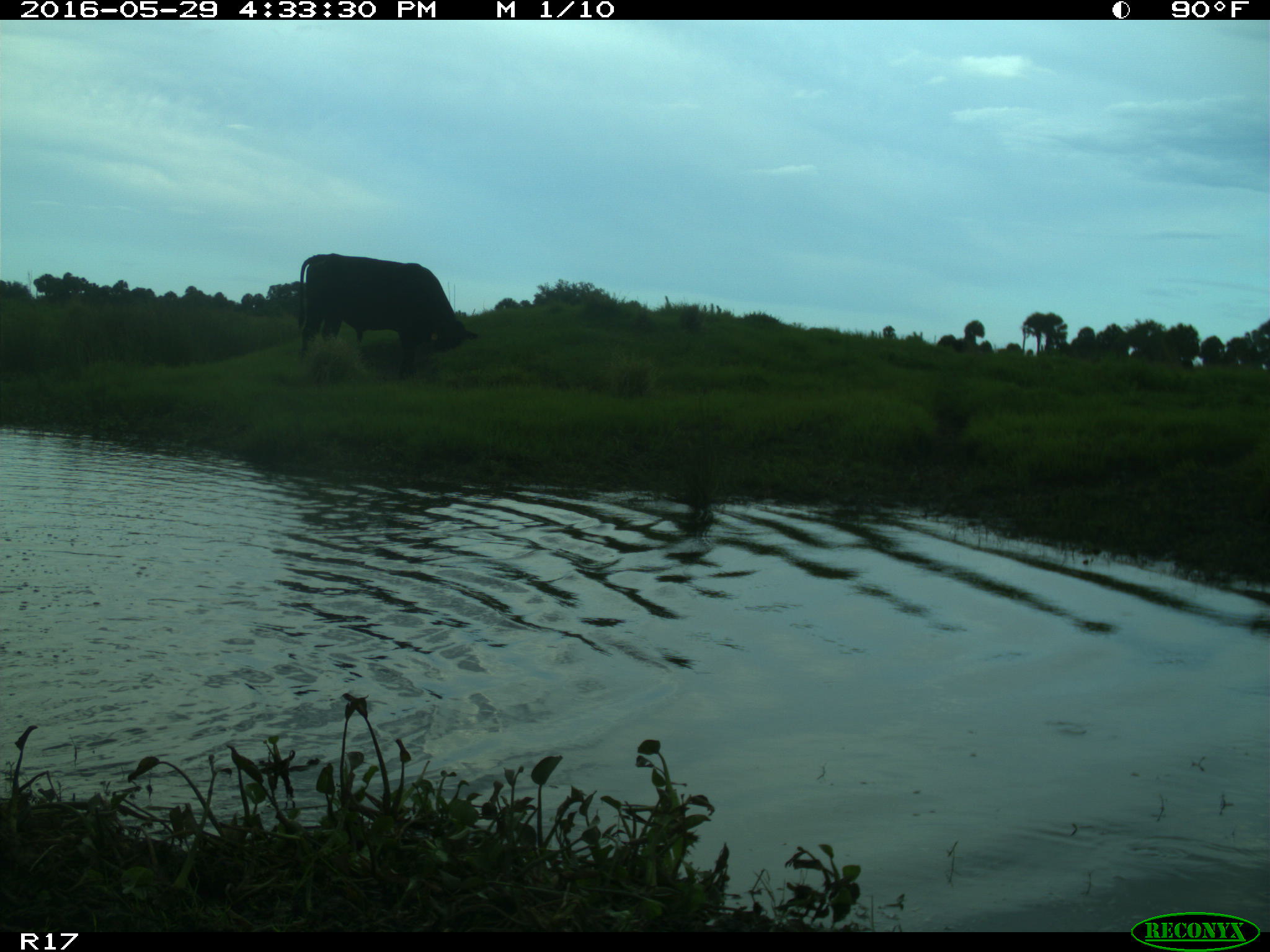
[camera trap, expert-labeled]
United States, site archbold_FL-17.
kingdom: Animalia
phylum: Chordata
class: Mammalia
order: Artiodactyla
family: Bovidae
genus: Bos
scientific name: Bos taurus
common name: domestic cow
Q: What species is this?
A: Bos taurus (domestic cow).